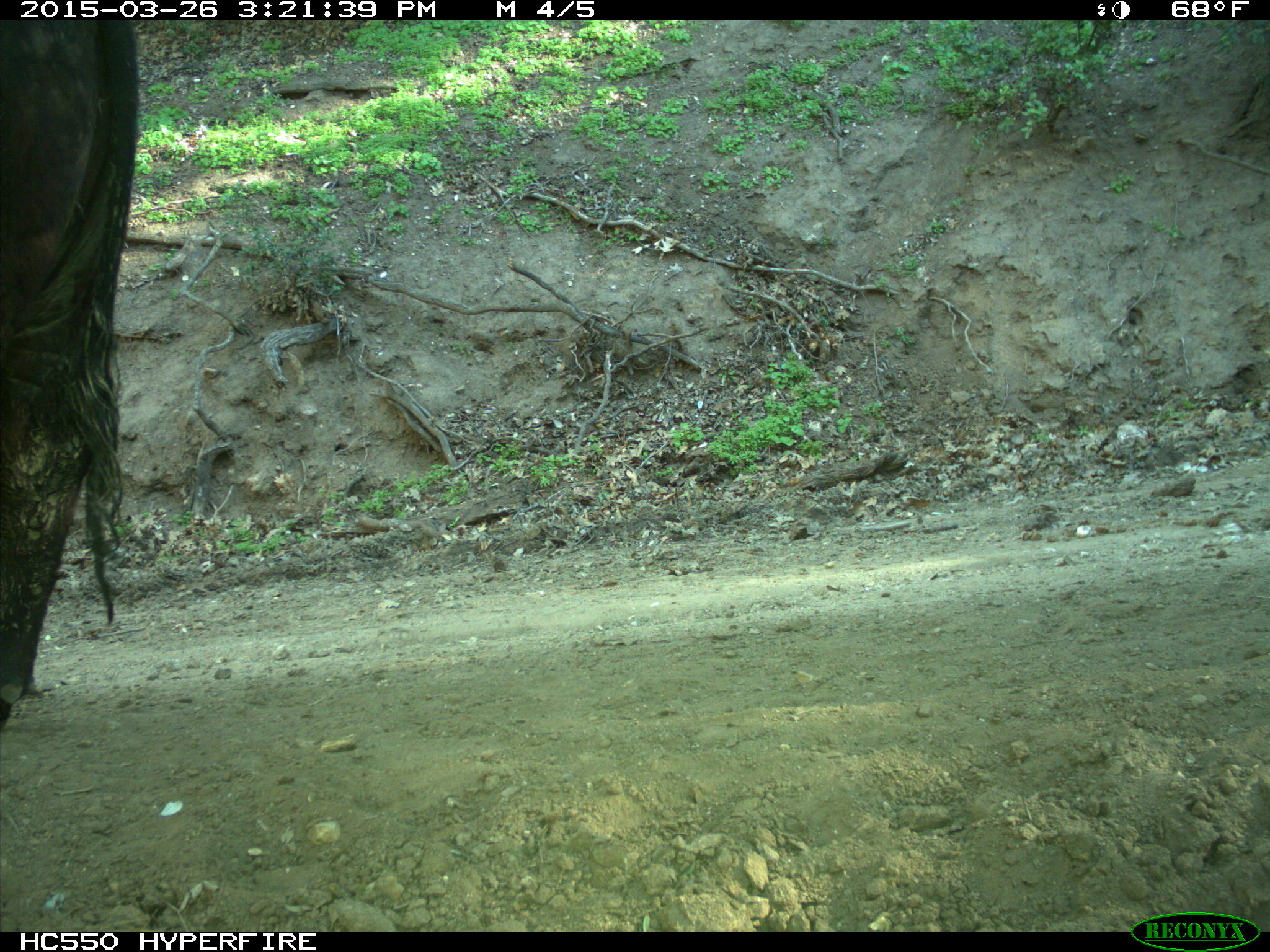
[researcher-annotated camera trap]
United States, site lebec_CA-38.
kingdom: Animalia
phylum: Chordata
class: Mammalia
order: Artiodactyla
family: Bovidae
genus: Bos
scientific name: Bos taurus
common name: domestic cow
Bos taurus (domestic cow).